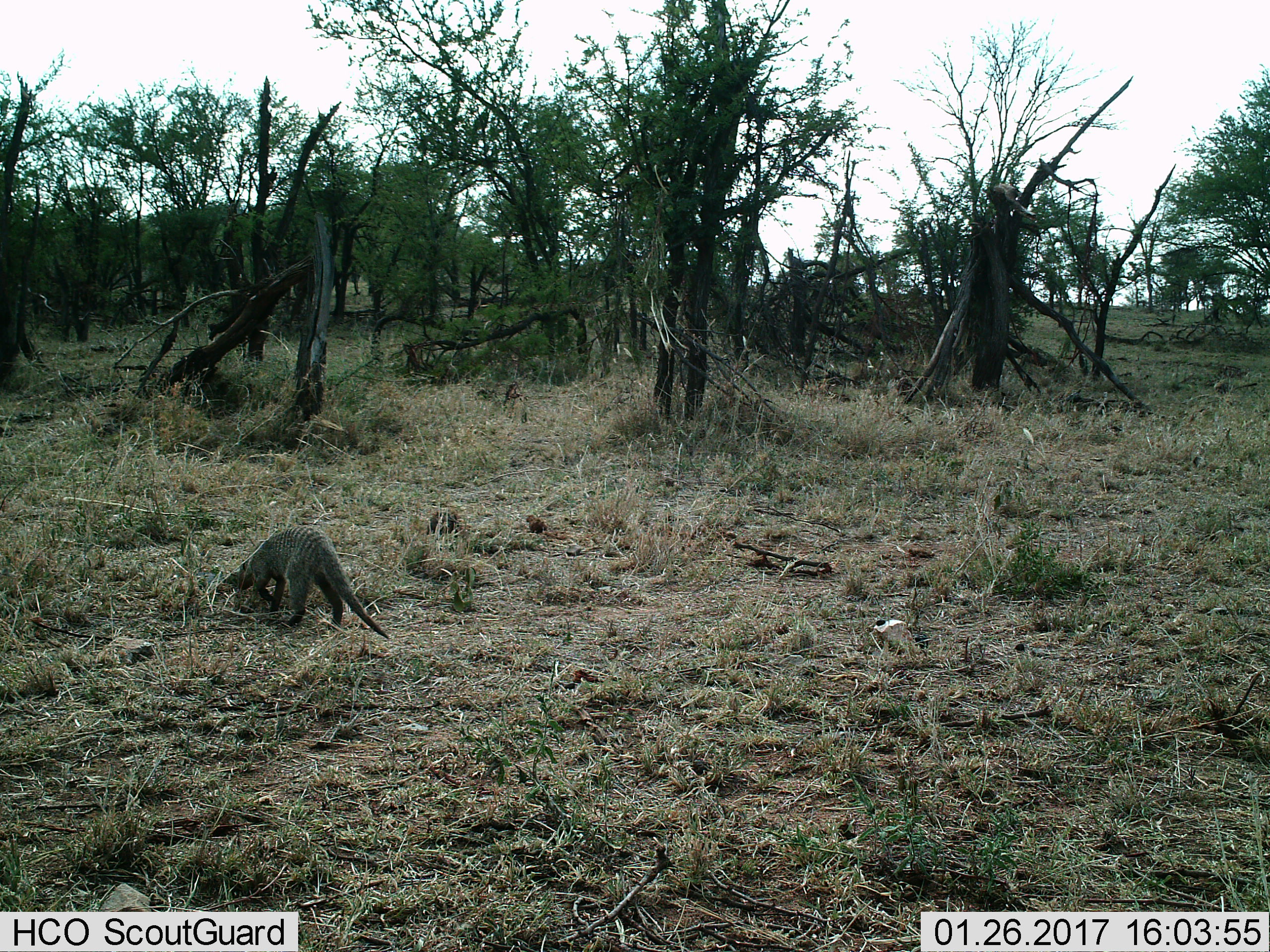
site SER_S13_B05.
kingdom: Animalia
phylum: Chordata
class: Mammalia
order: Carnivora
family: Herpestidae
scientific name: Herpestidae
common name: mongoose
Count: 1.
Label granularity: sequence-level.